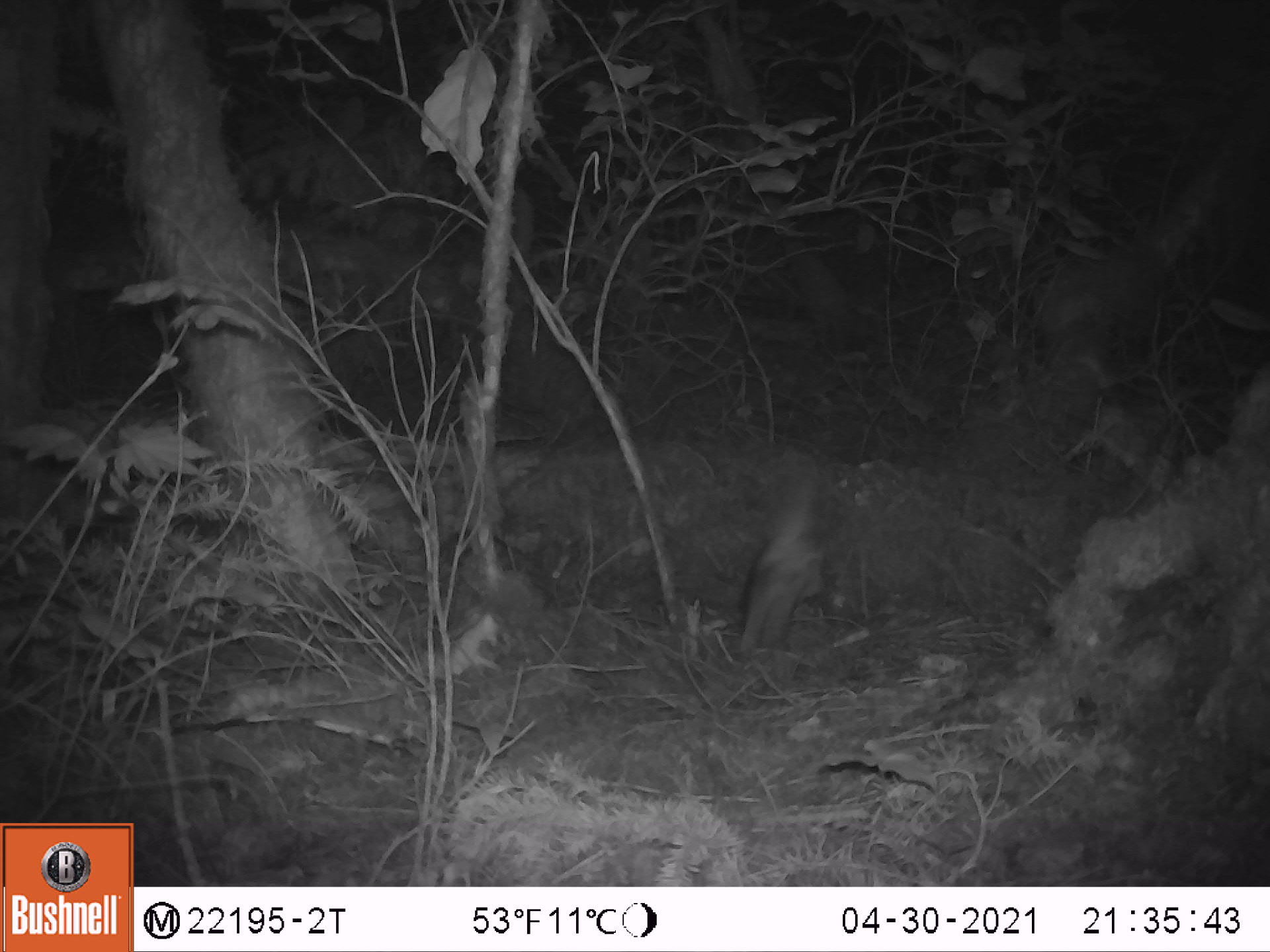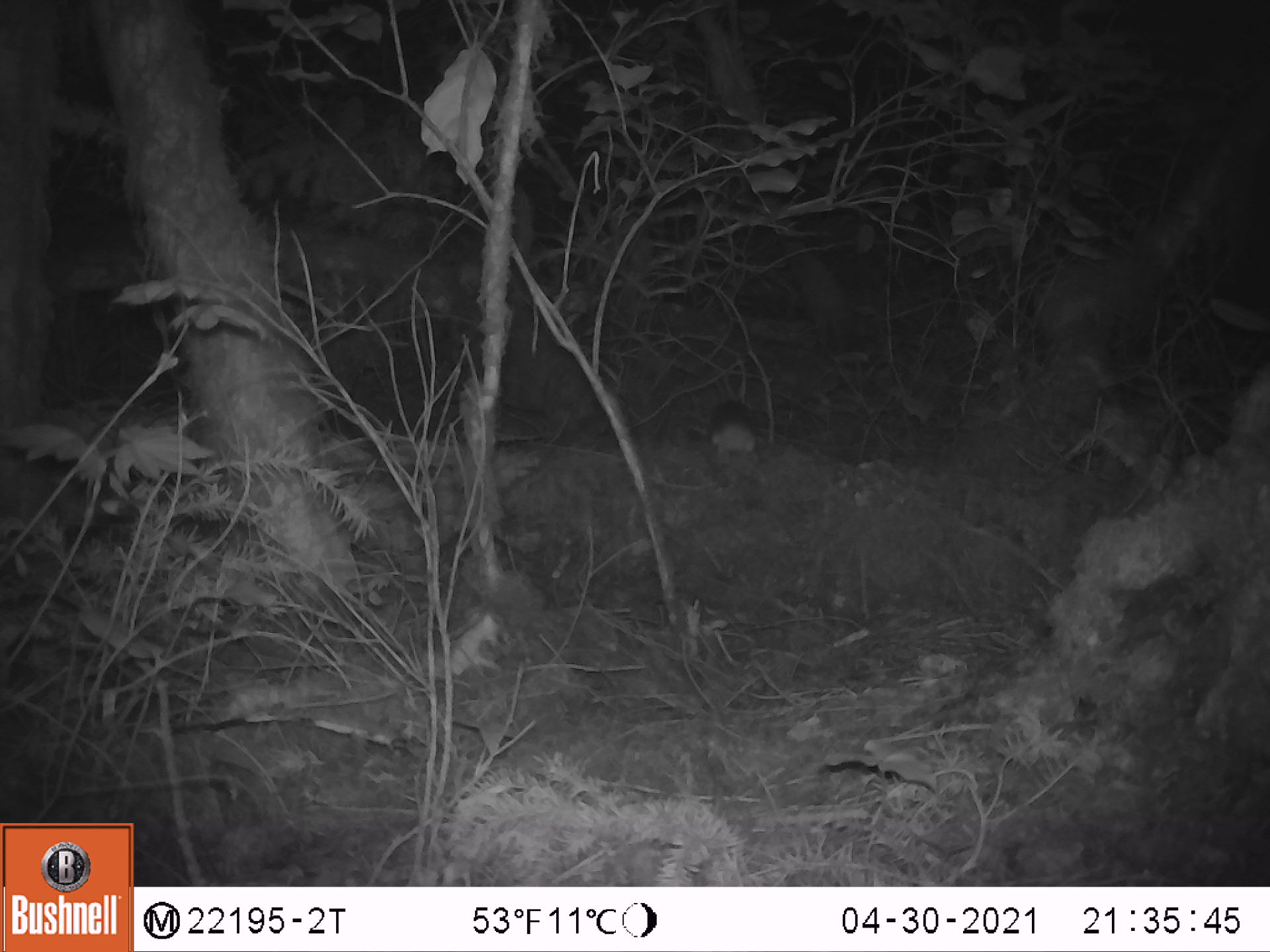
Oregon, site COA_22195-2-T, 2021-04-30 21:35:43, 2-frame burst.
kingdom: Animalia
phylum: Chordata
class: Mammalia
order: Rodentia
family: Sciuridae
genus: Glaucomys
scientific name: Glaucomys oregonensis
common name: humboldt's flying squirrel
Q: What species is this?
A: Humboldt's flying squirrel (Glaucomys oregonensis).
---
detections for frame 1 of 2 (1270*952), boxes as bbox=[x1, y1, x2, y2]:
humboldt's flying squirrel: bbox=[720, 458, 881, 666]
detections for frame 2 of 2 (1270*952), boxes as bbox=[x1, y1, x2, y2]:
humboldt's flying squirrel: bbox=[686, 381, 778, 473]